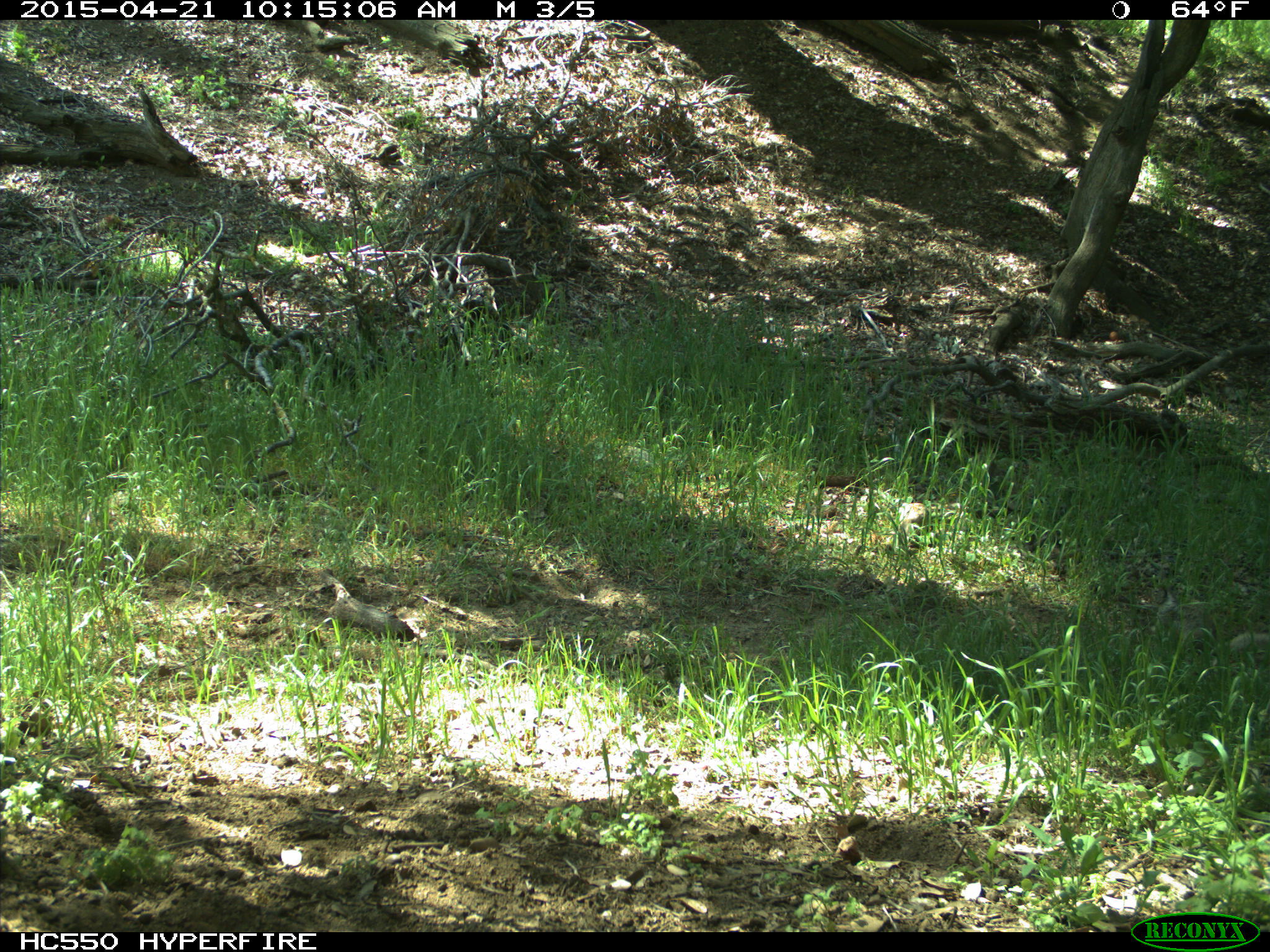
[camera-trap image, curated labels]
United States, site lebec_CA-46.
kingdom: Animalia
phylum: Chordata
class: Mammalia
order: Rodentia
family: Sciuridae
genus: Otospermophilus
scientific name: Otospermophilus beecheyi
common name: california ground squirrel